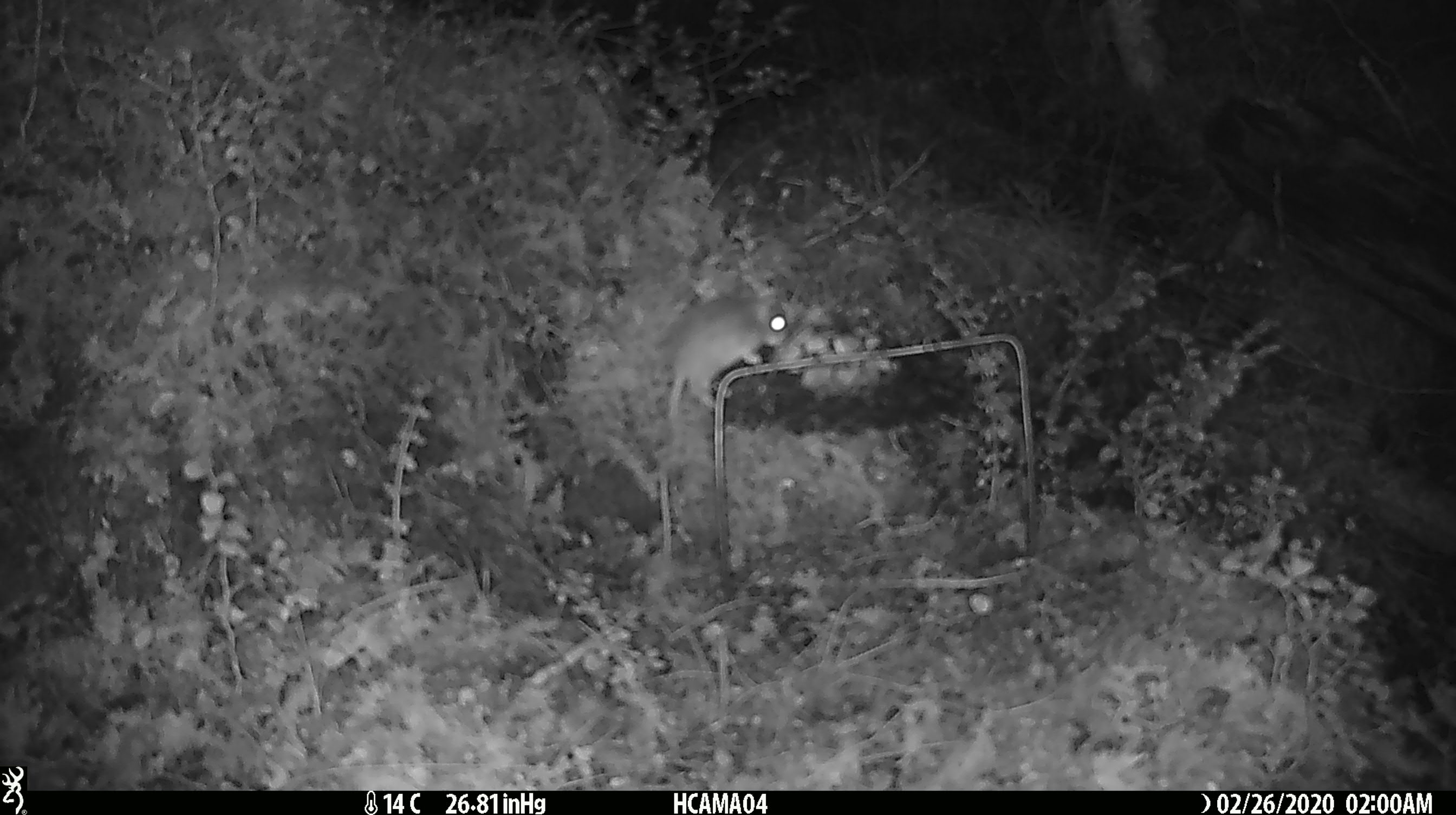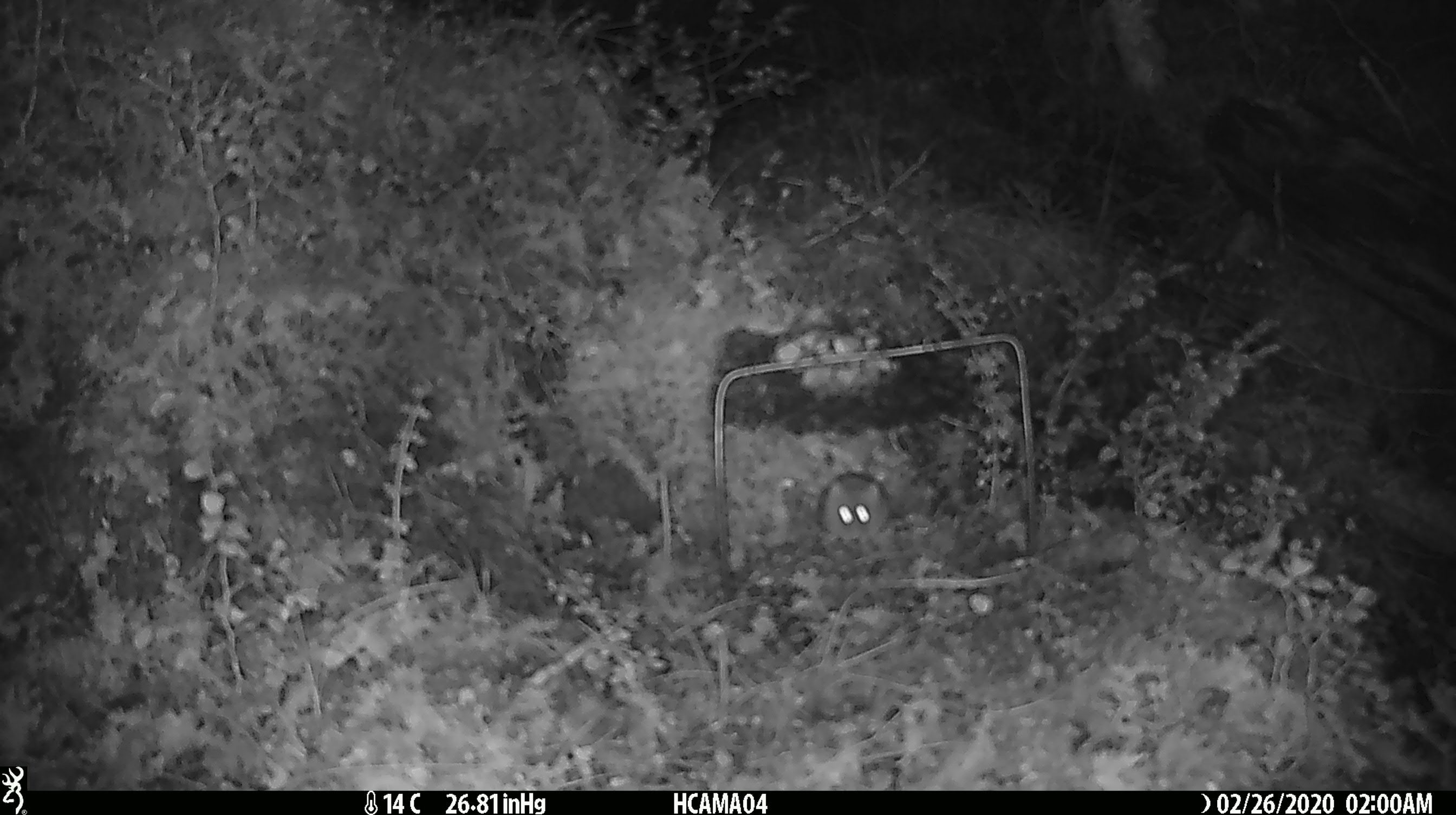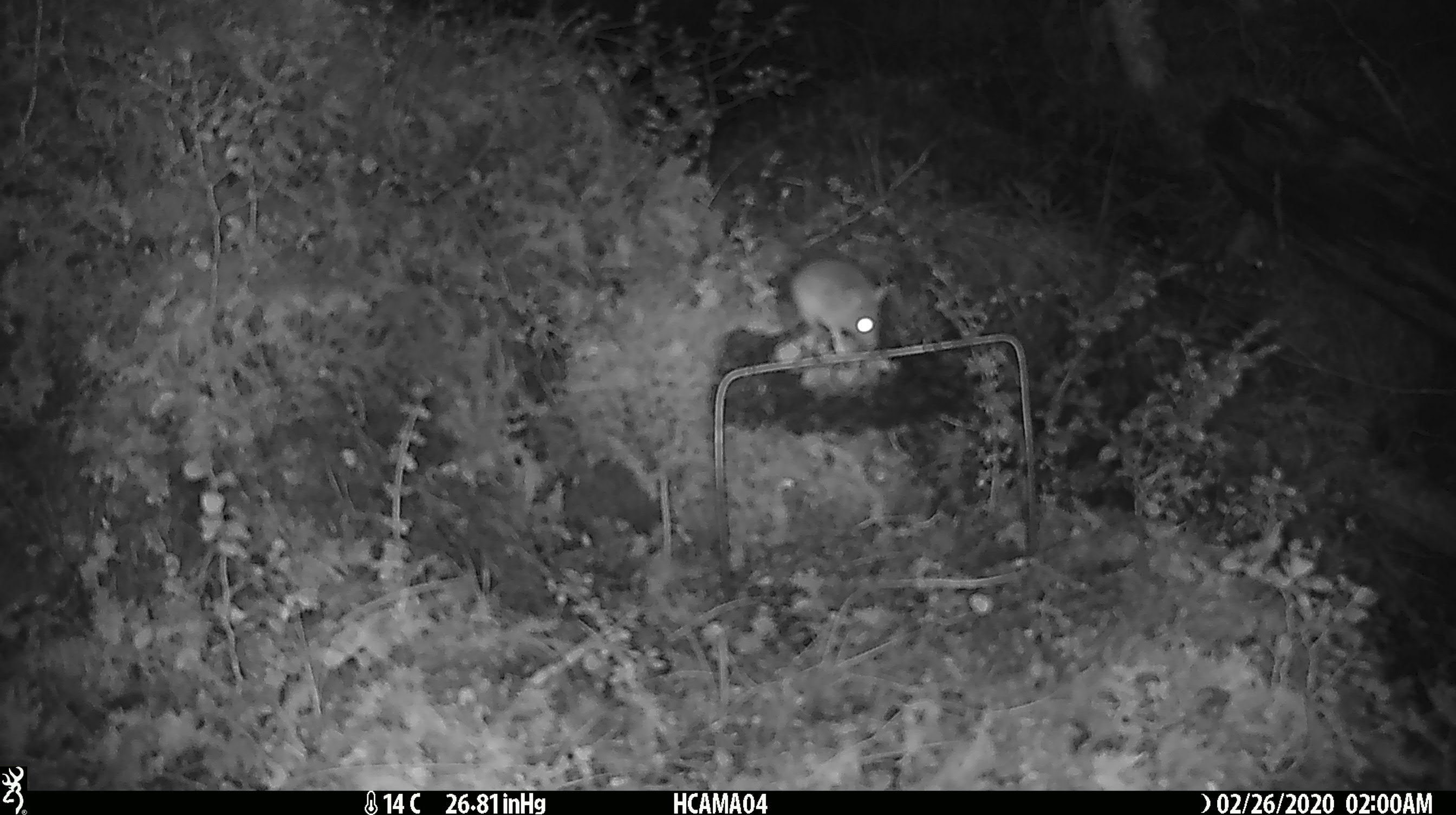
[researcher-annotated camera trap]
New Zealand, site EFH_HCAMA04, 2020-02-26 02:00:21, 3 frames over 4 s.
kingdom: Animalia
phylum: Chordata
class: Mammalia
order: Rodentia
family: Muridae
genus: Mus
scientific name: Mus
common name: mouse